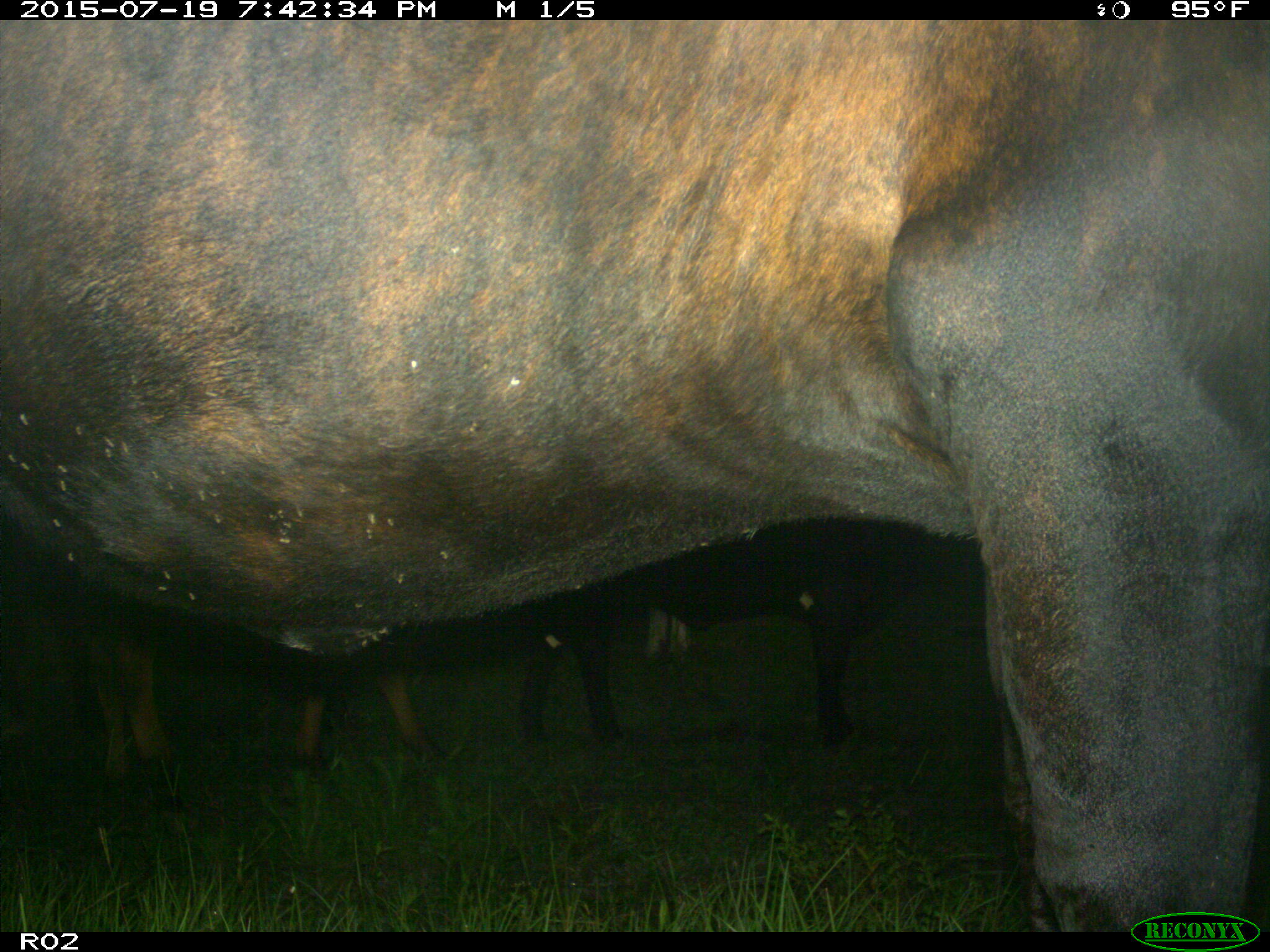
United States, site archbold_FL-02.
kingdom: Animalia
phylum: Chordata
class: Mammalia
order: Artiodactyla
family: Bovidae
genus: Bos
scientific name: Bos taurus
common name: domestic cow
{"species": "Bos taurus (domestic cow)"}